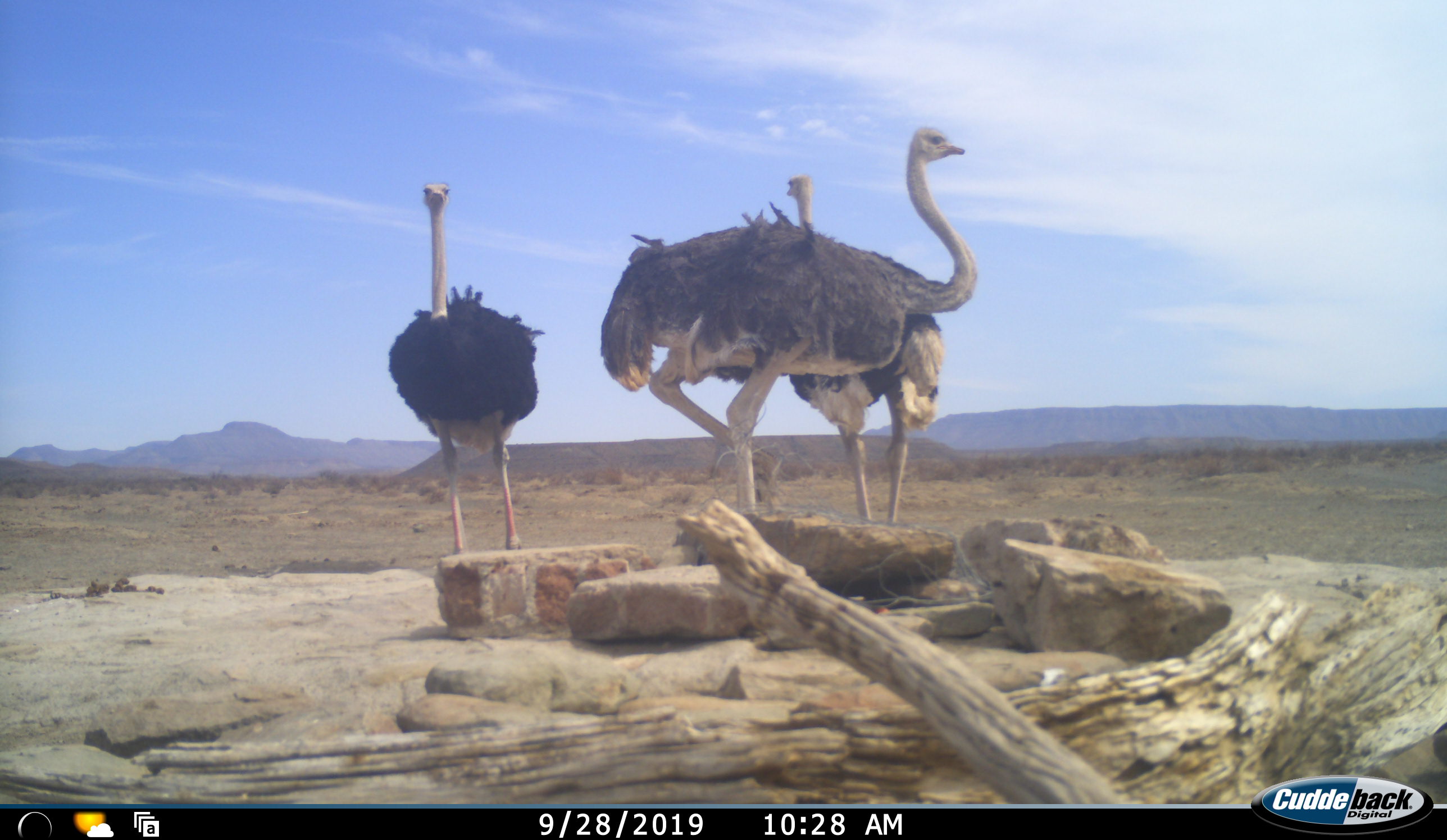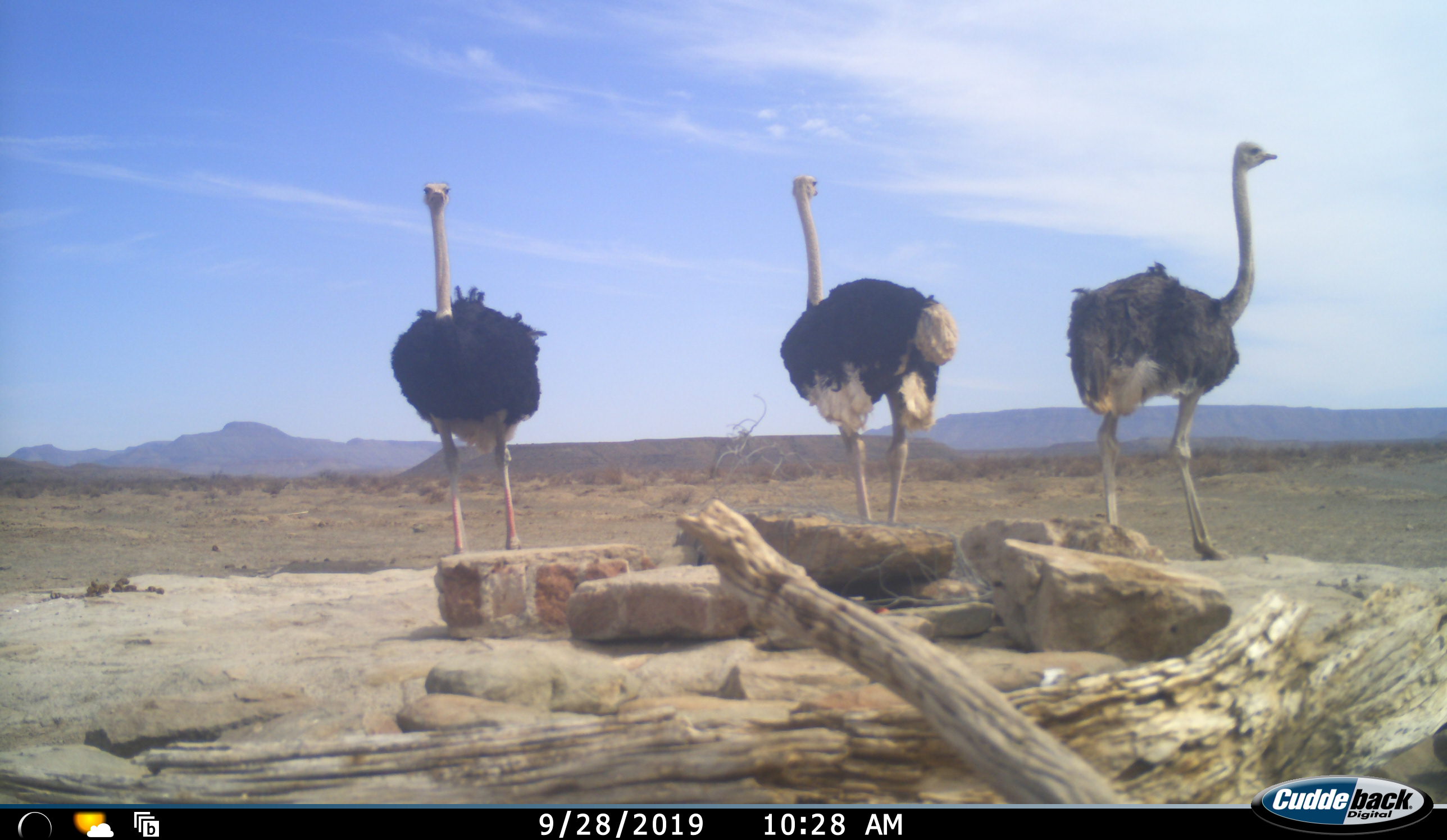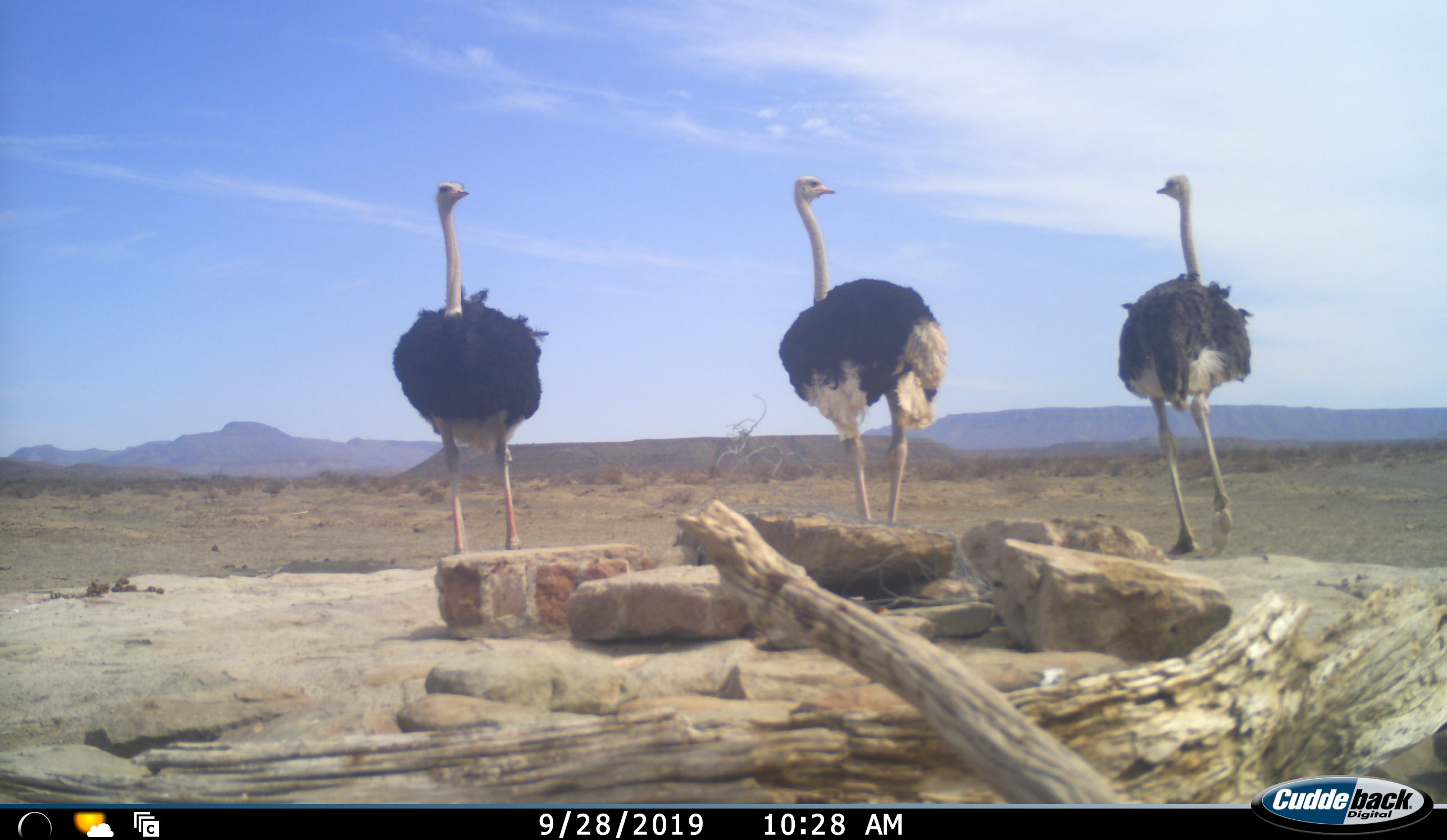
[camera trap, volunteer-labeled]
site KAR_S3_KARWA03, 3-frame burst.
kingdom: Animalia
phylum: Chordata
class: Aves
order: Struthioniformes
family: Struthionidae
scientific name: Struthionidae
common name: ostrich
Ostrich (Struthionidae), count 3. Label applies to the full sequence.